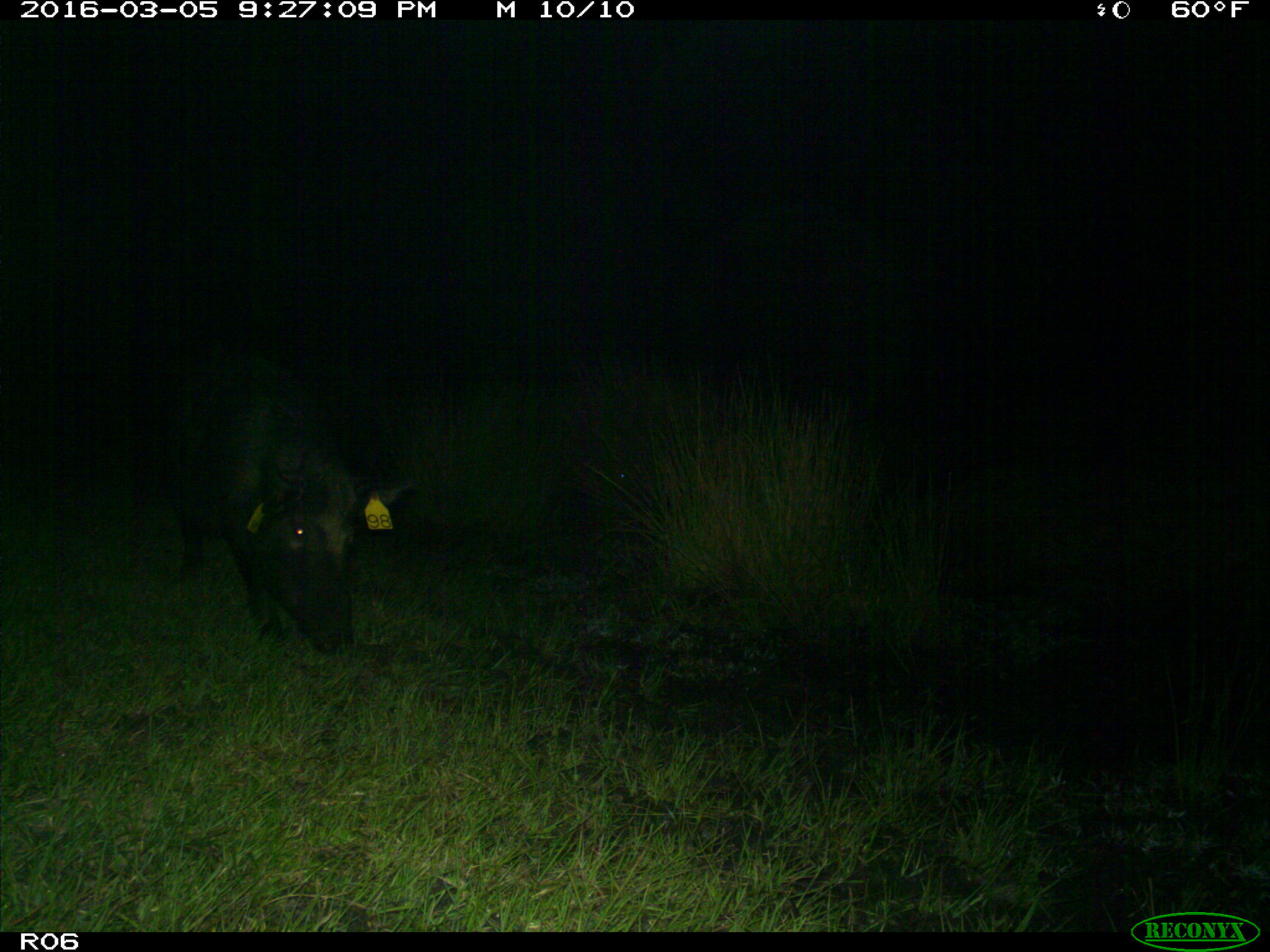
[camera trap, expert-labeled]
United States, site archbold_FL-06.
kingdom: Animalia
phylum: Chordata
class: Mammalia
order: Artiodactyla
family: Suidae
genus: Sus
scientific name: Sus scrofa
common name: wild boar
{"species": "Sus scrofa (wild boar)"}